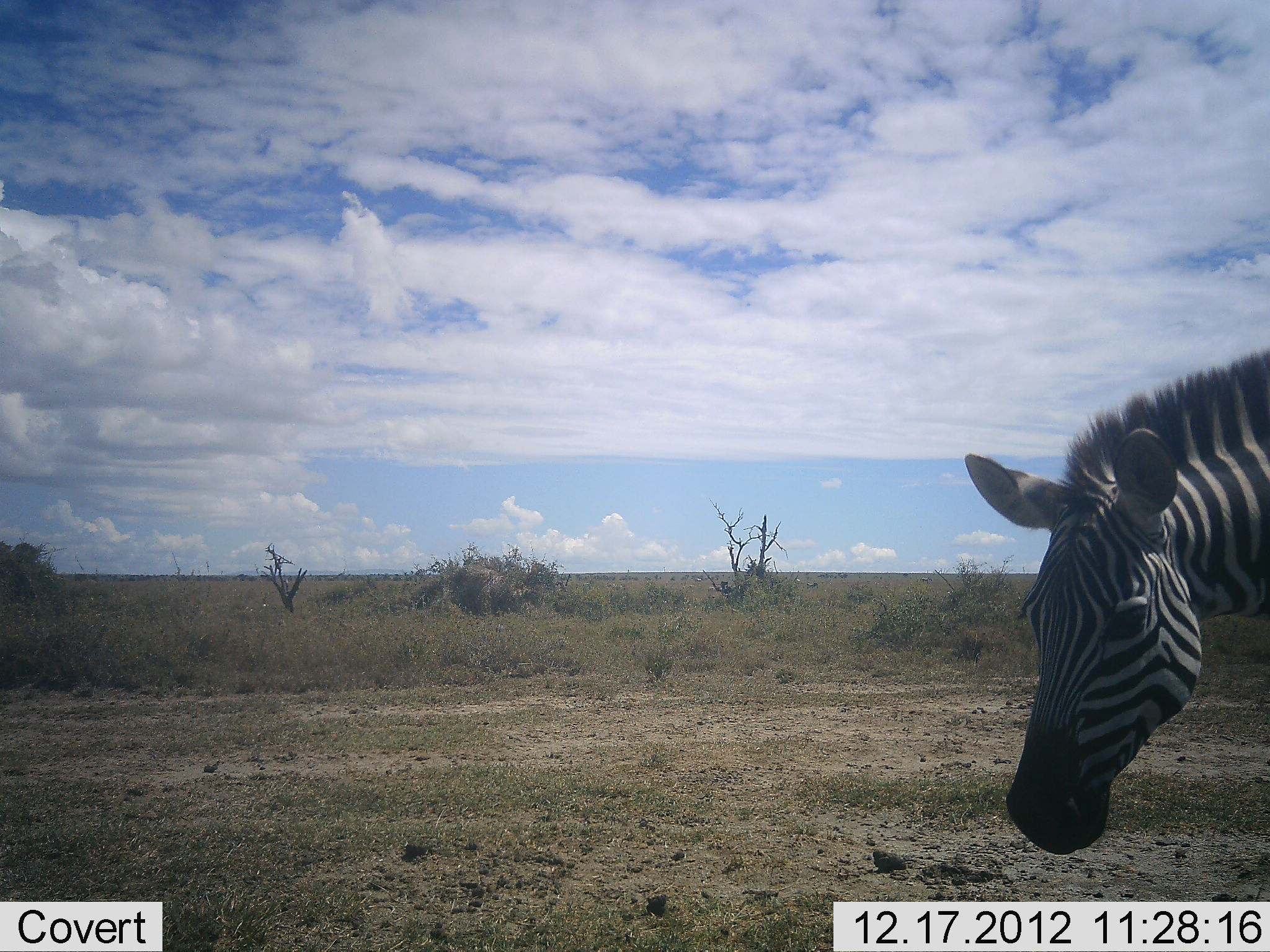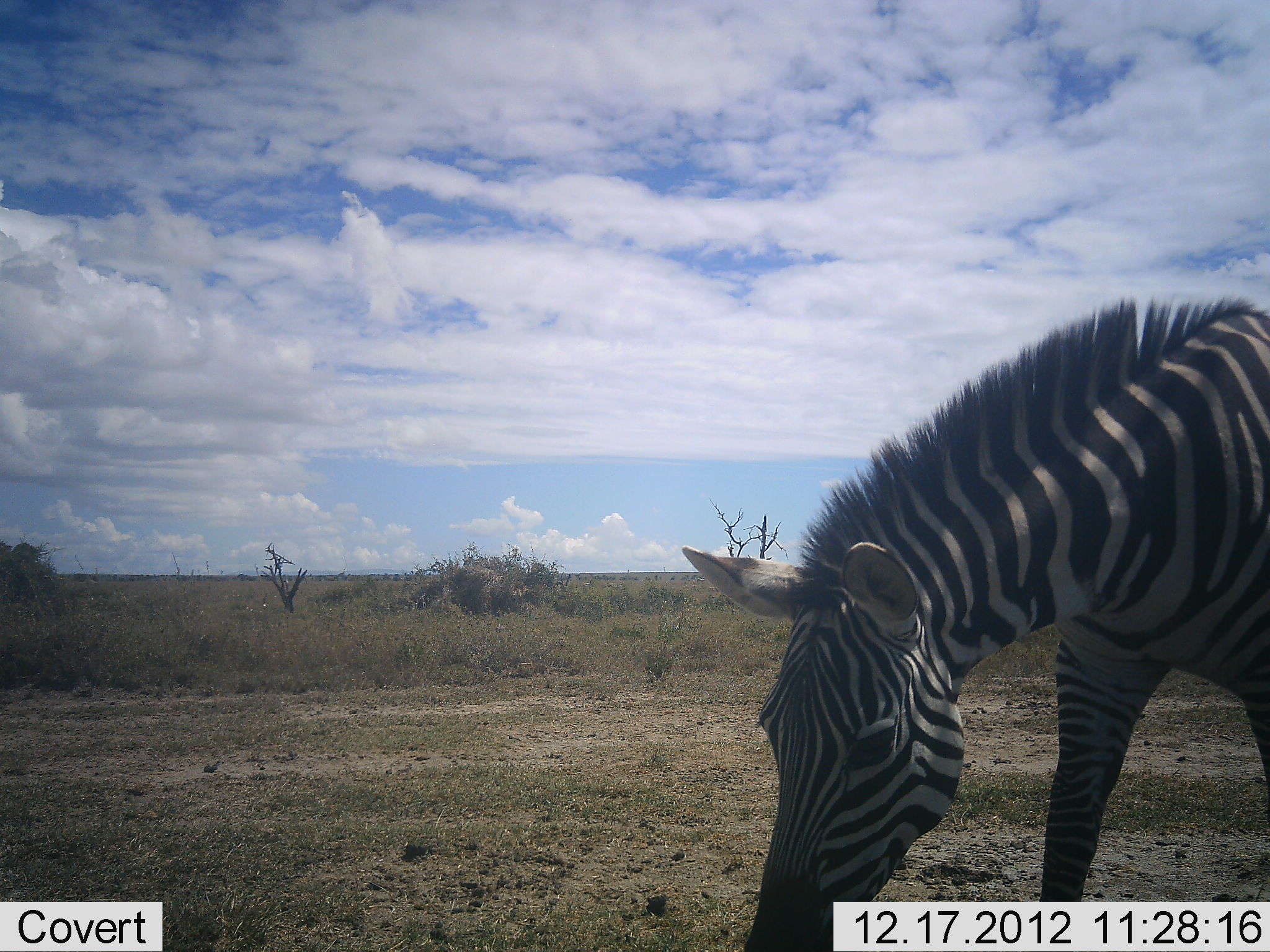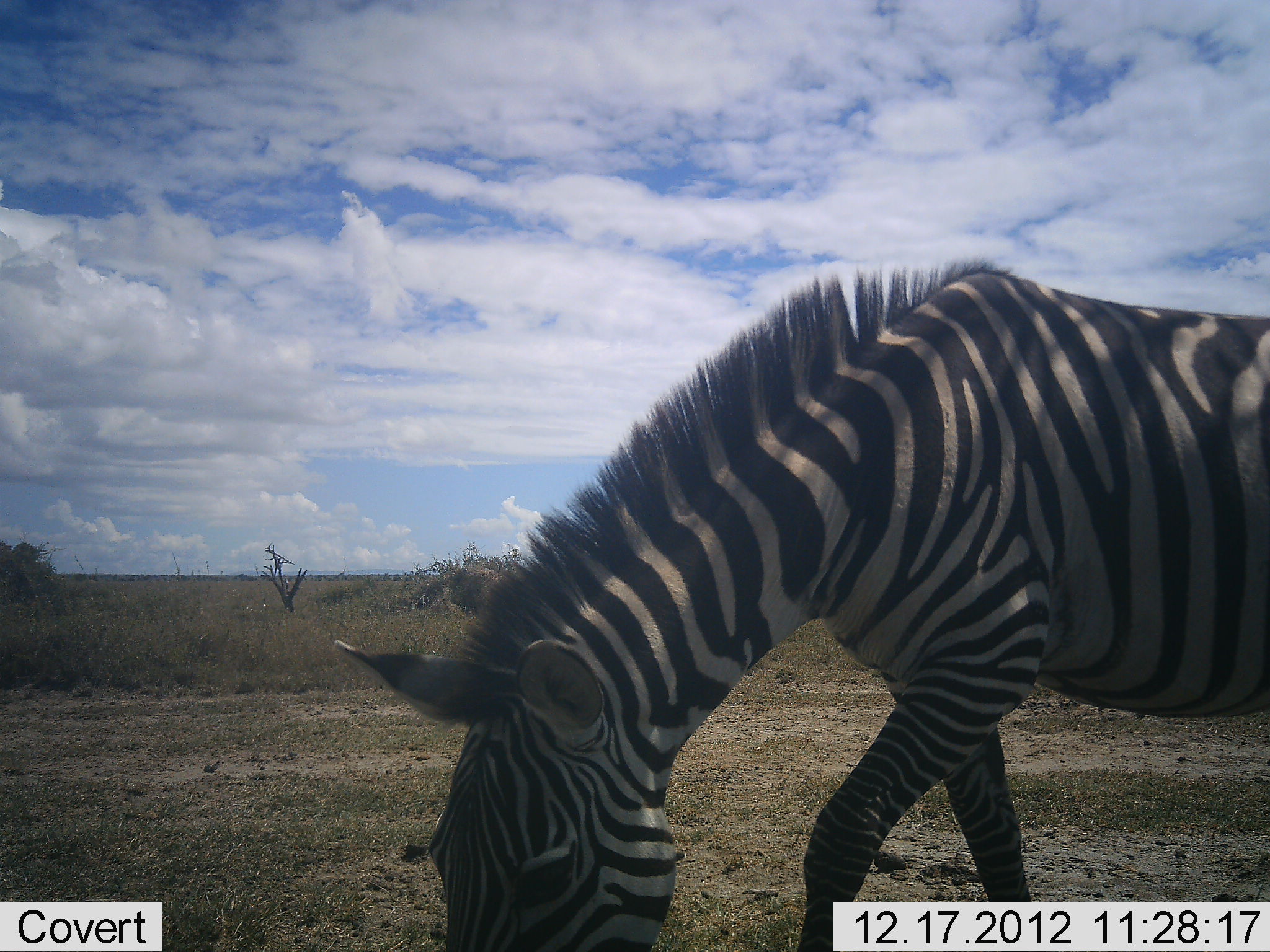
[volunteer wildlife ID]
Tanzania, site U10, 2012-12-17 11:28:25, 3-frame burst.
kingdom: Animalia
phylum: Chordata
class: Mammalia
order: Perissodactyla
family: Equidae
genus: Equus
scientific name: Equus quagga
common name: plains zebra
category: zebra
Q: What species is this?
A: Zebra (plains zebra) (Equus quagga).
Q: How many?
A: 1.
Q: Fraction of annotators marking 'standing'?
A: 10%.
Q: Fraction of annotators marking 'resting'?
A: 0%.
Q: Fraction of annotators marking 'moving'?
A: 90%.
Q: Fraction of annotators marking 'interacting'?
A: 0%.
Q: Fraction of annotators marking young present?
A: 0%.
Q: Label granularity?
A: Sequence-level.